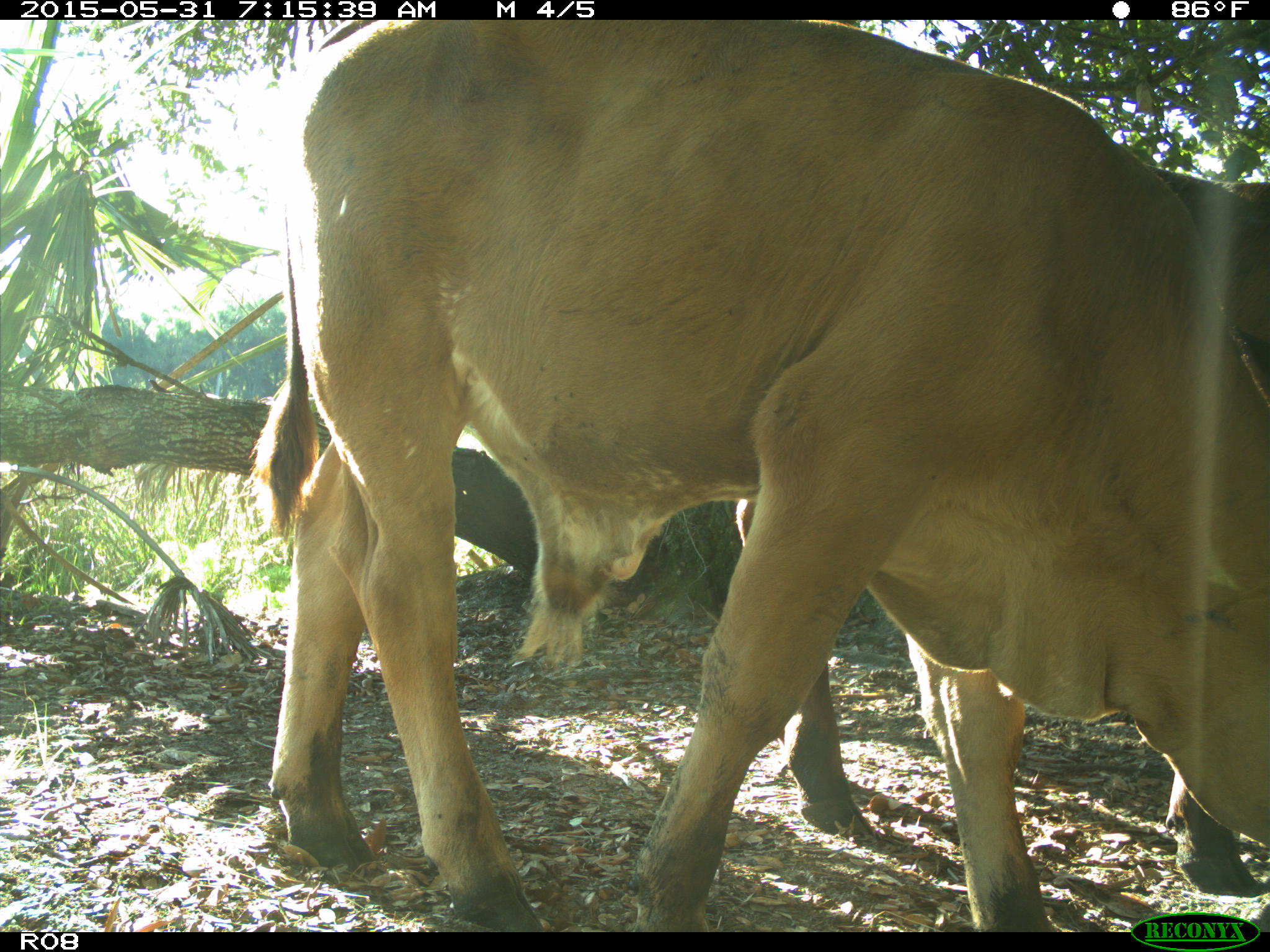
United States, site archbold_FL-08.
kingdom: Animalia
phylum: Chordata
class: Mammalia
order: Artiodactyla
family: Bovidae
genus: Bos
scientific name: Bos taurus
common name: domestic cow